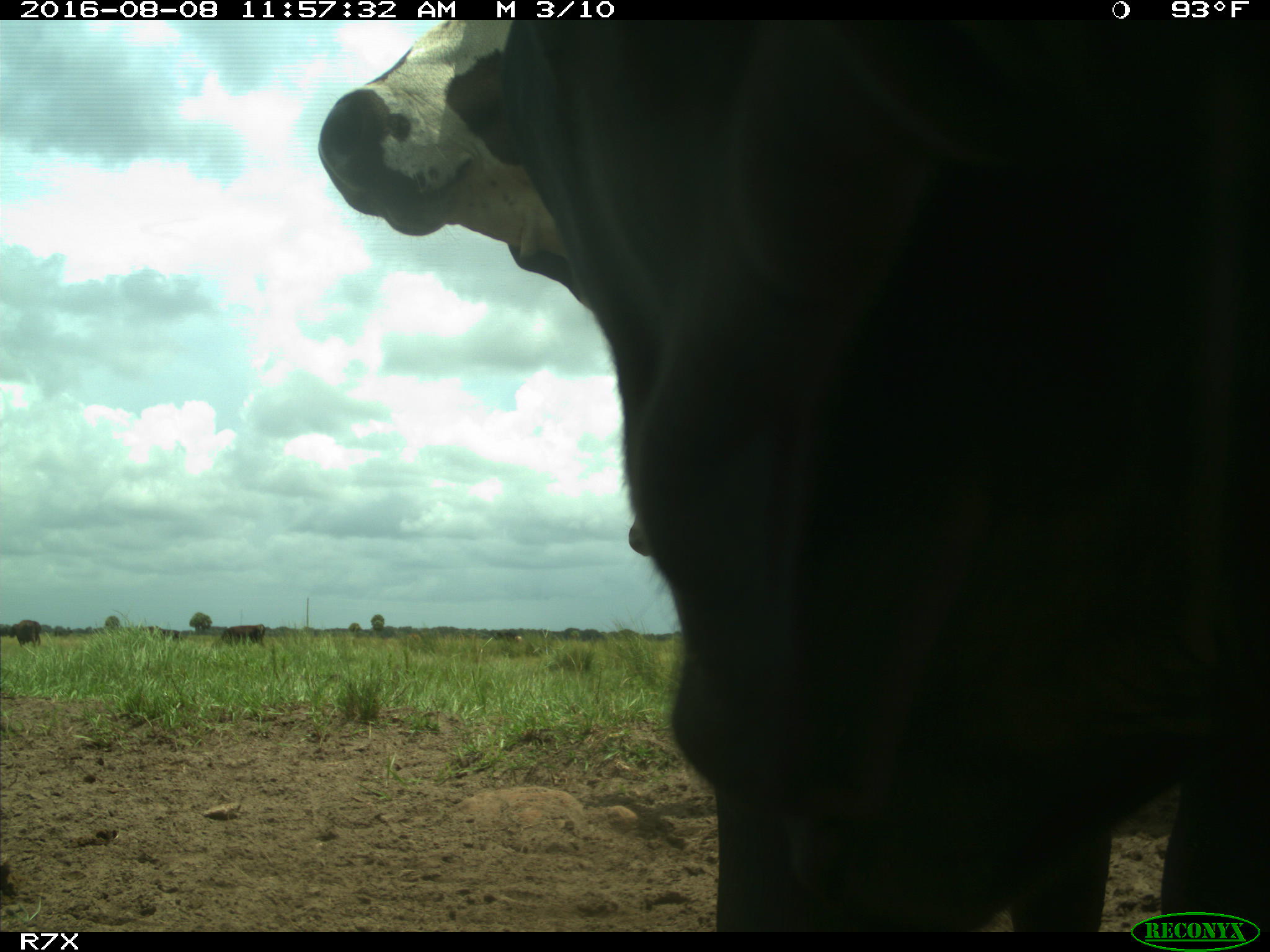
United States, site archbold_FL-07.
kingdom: Animalia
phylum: Chordata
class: Mammalia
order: Artiodactyla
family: Bovidae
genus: Bos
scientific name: Bos taurus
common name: domestic cow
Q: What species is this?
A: Bos taurus (domestic cow).